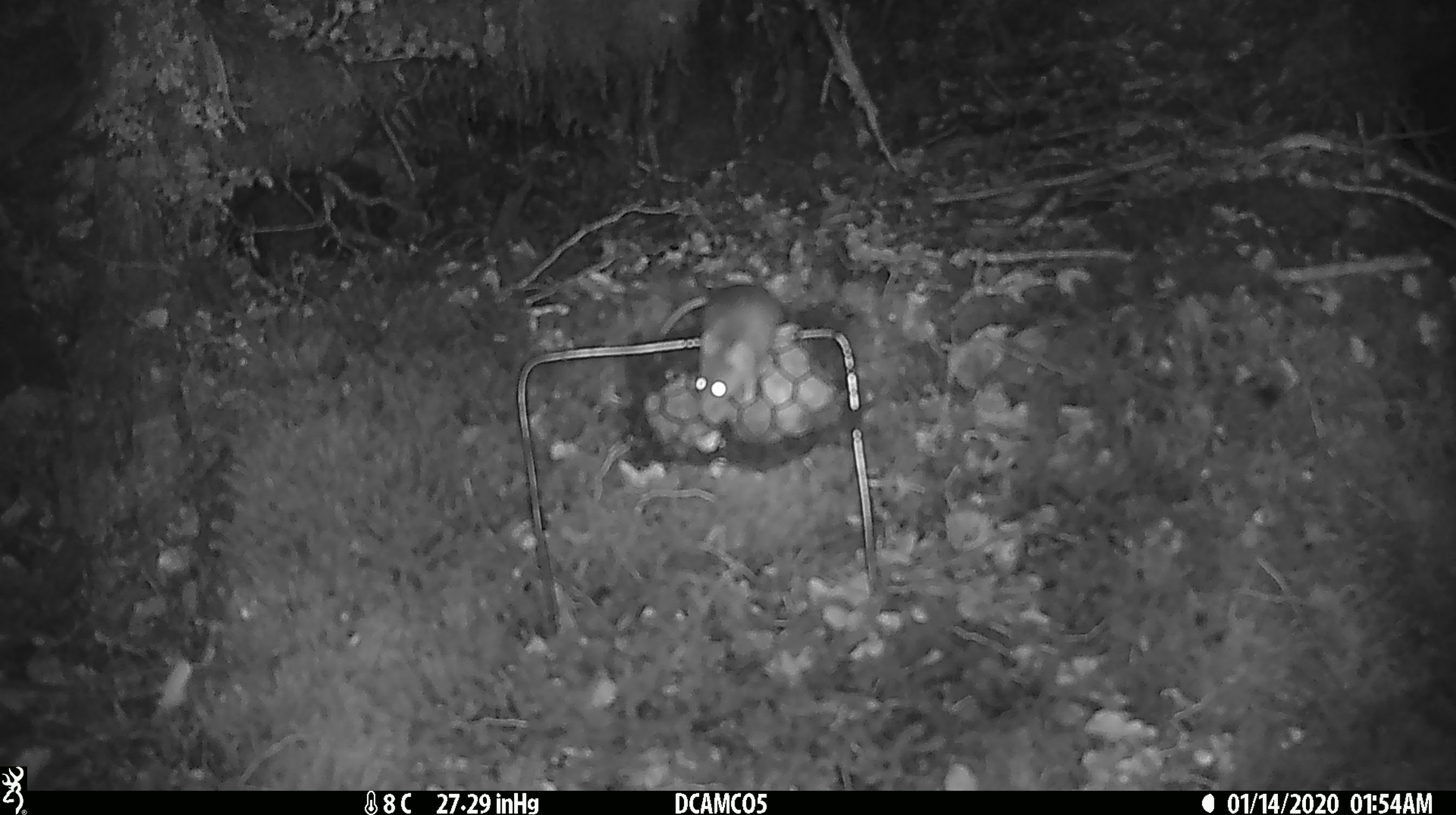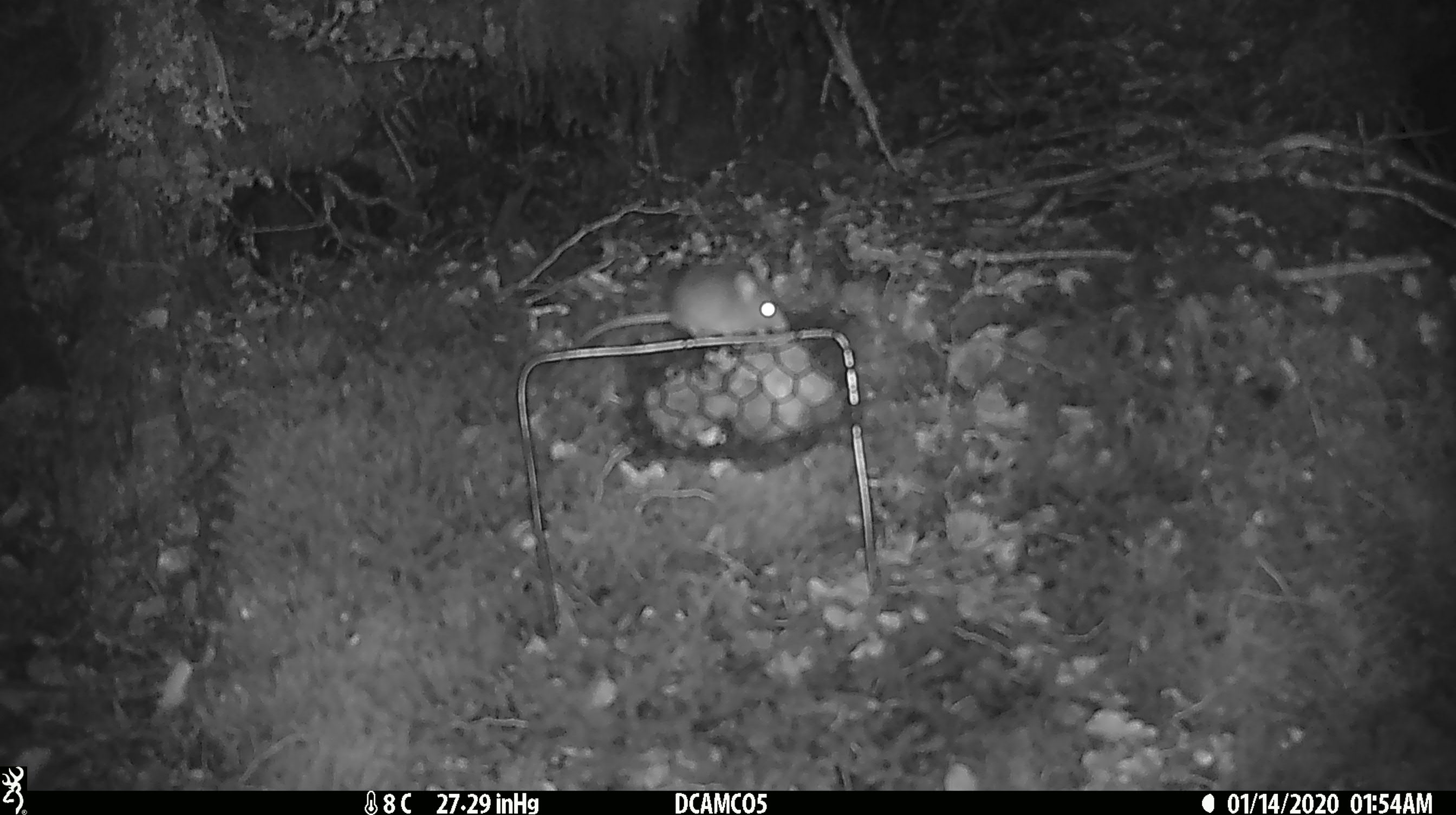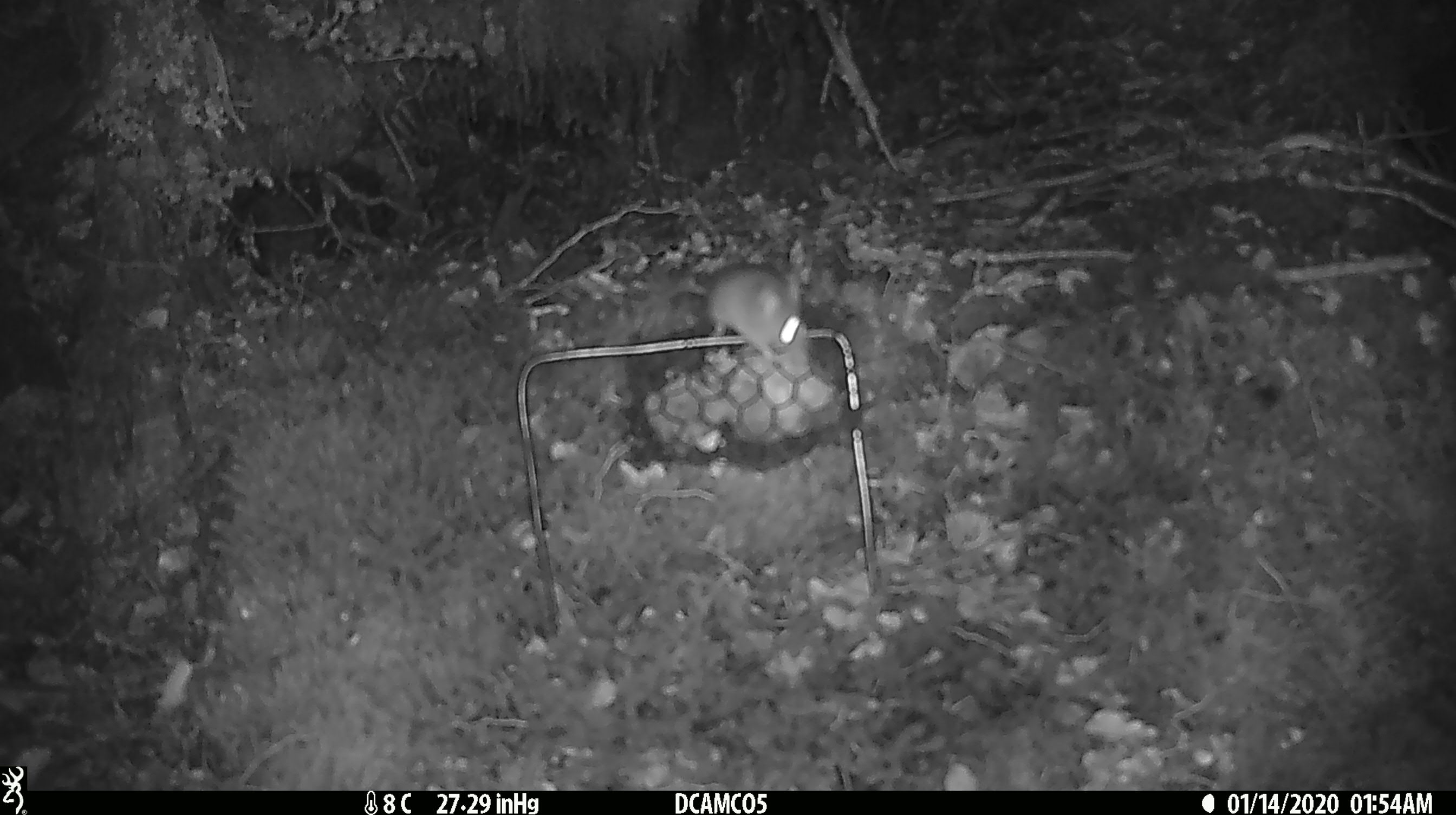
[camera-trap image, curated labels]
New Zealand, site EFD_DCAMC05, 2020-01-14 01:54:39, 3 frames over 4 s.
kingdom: Animalia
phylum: Chordata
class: Mammalia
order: Rodentia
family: Muridae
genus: Mus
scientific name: Mus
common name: mouse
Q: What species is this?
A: Mouse (Mus).